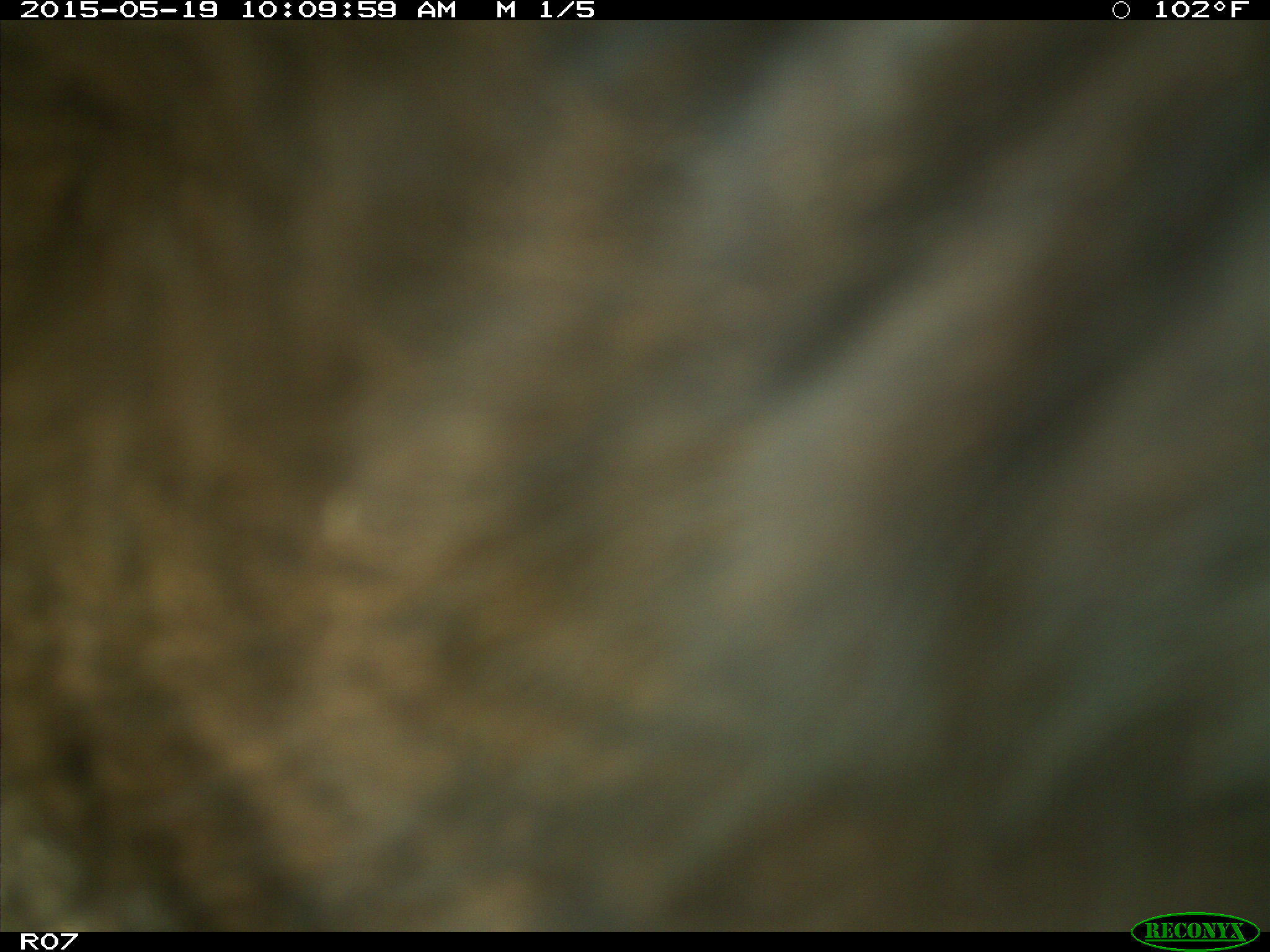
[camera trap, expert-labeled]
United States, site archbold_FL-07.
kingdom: Animalia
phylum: Chordata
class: Mammalia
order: Artiodactyla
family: Bovidae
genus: Bos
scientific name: Bos taurus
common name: domestic cow